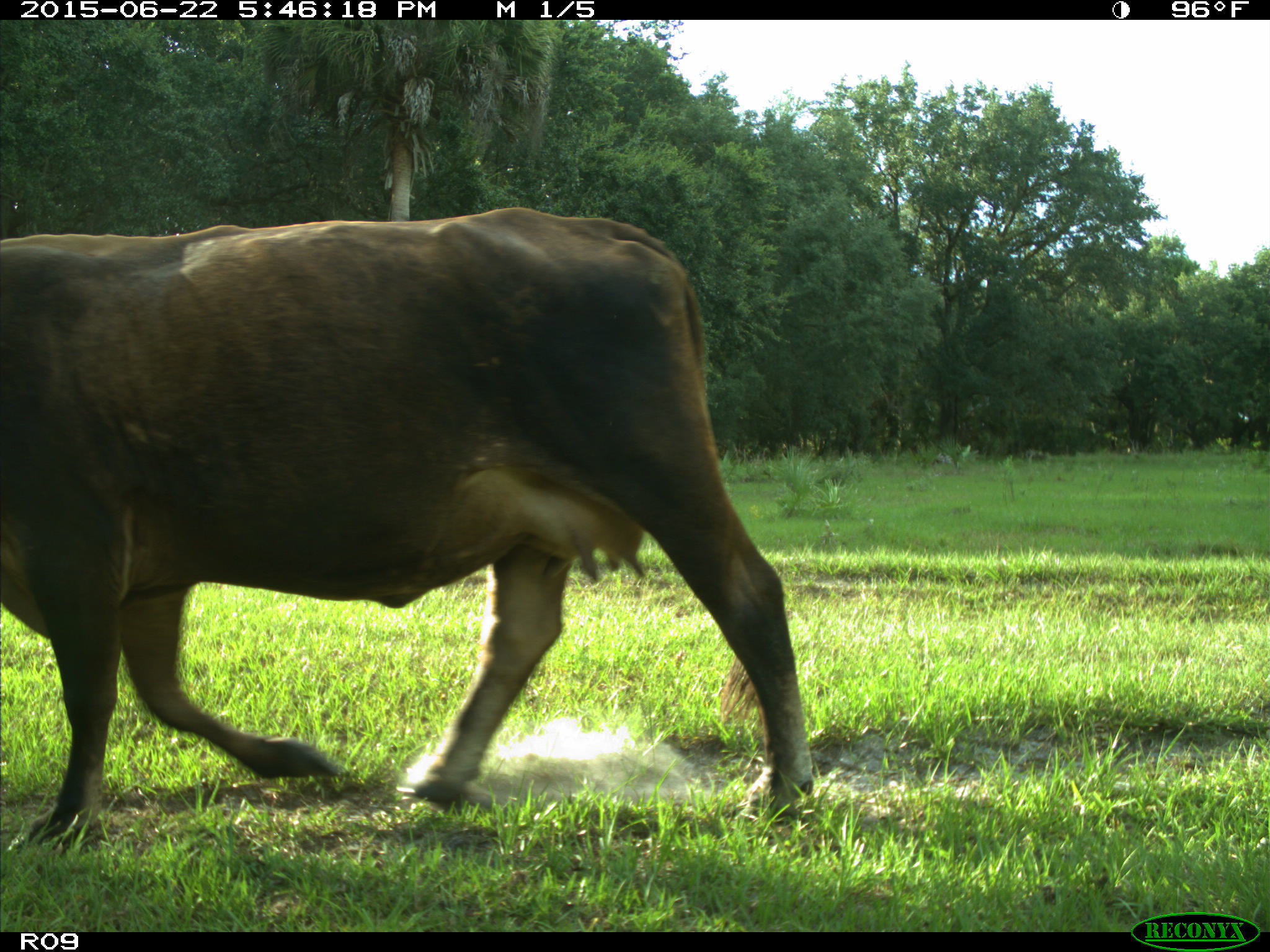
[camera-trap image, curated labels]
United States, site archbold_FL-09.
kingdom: Animalia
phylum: Chordata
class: Mammalia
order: Artiodactyla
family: Bovidae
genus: Bos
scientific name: Bos taurus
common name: domestic cow